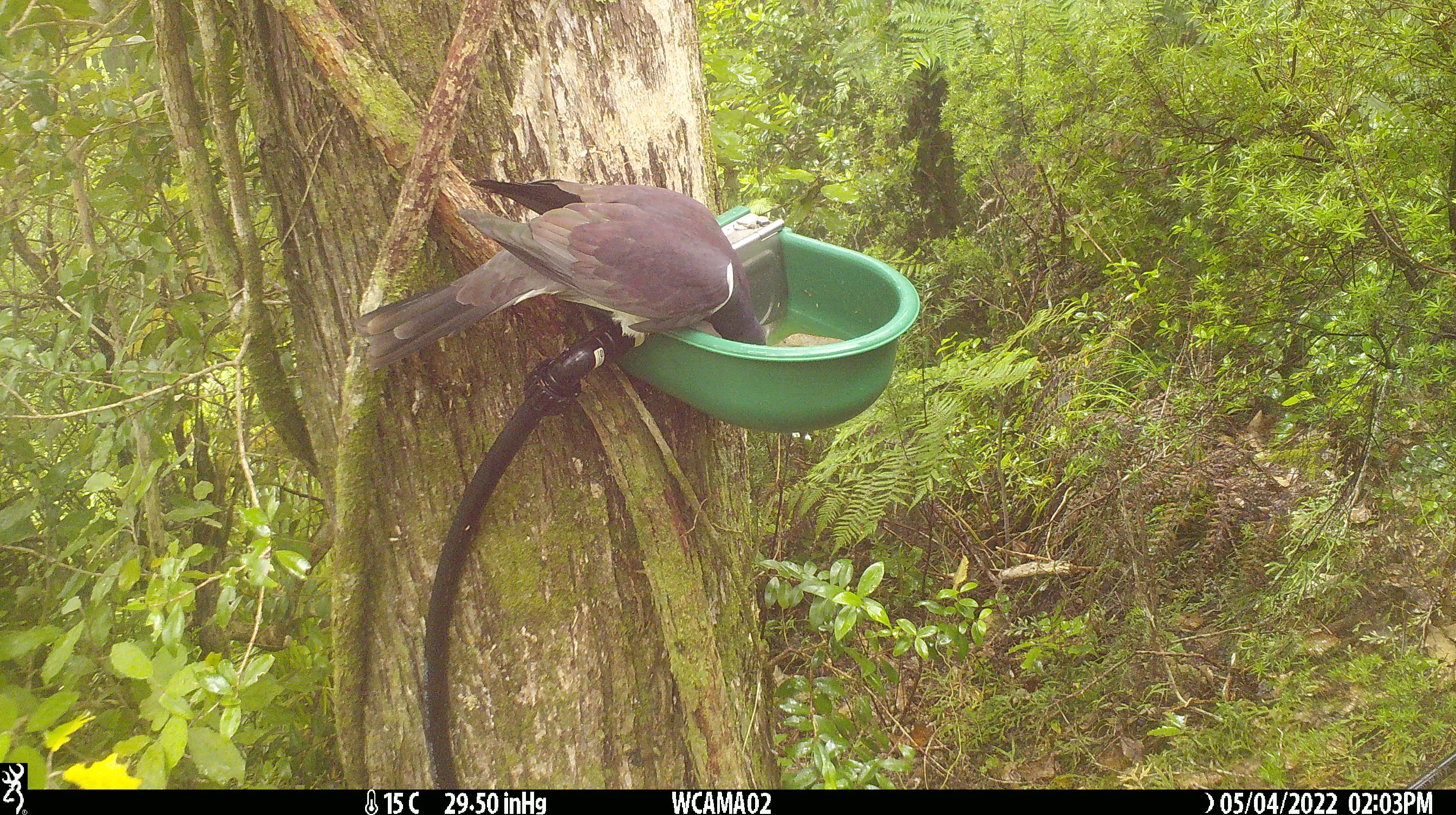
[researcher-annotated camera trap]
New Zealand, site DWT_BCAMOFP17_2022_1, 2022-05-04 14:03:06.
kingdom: Animalia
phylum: Chordata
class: Aves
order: Columbiformes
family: Columbidae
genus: Hemiphaga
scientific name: Hemiphaga novaeseelandiae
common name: new zealand pigeon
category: kereru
Kereru (new zealand pigeon) (Hemiphaga novaeseelandiae).